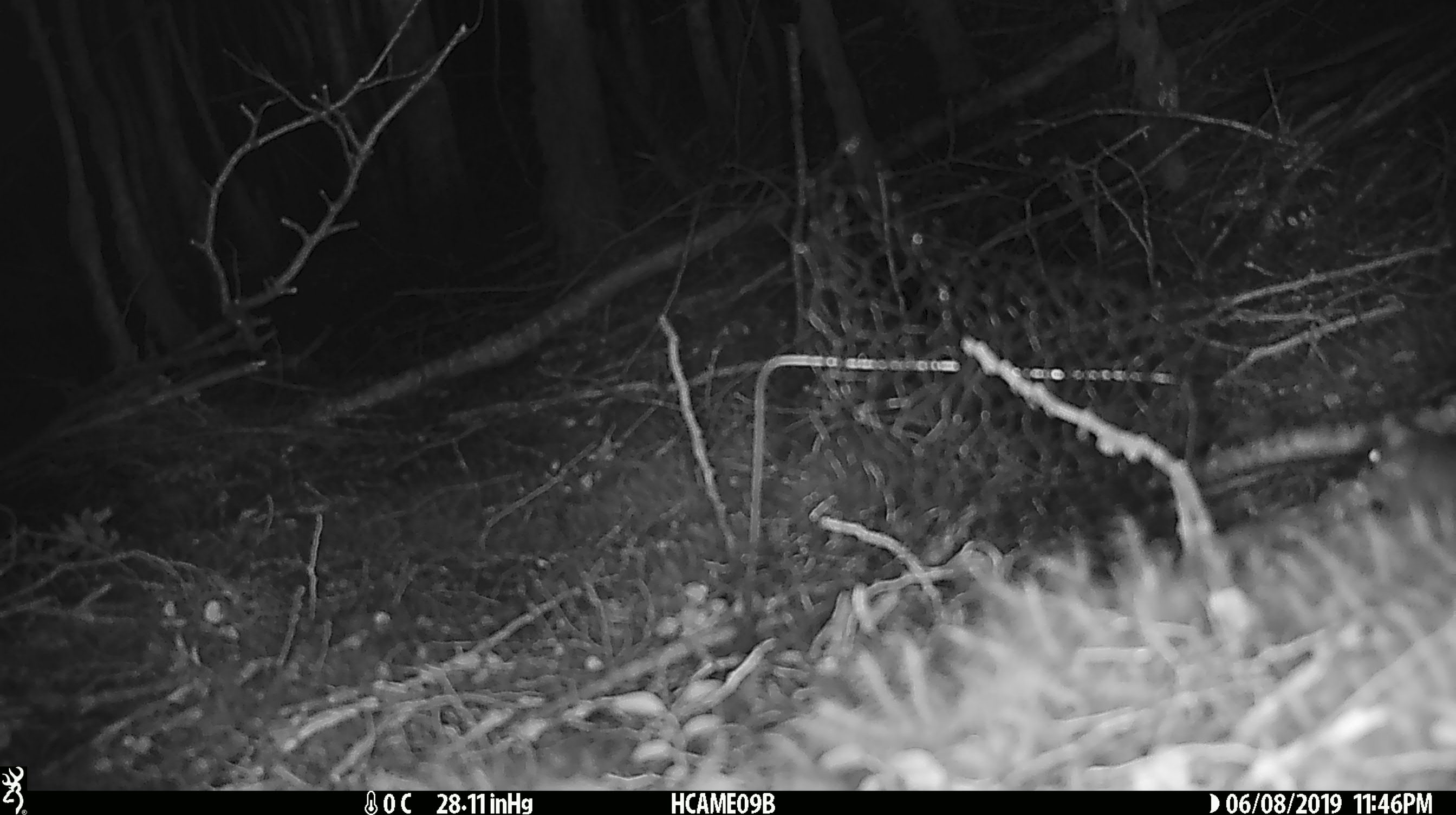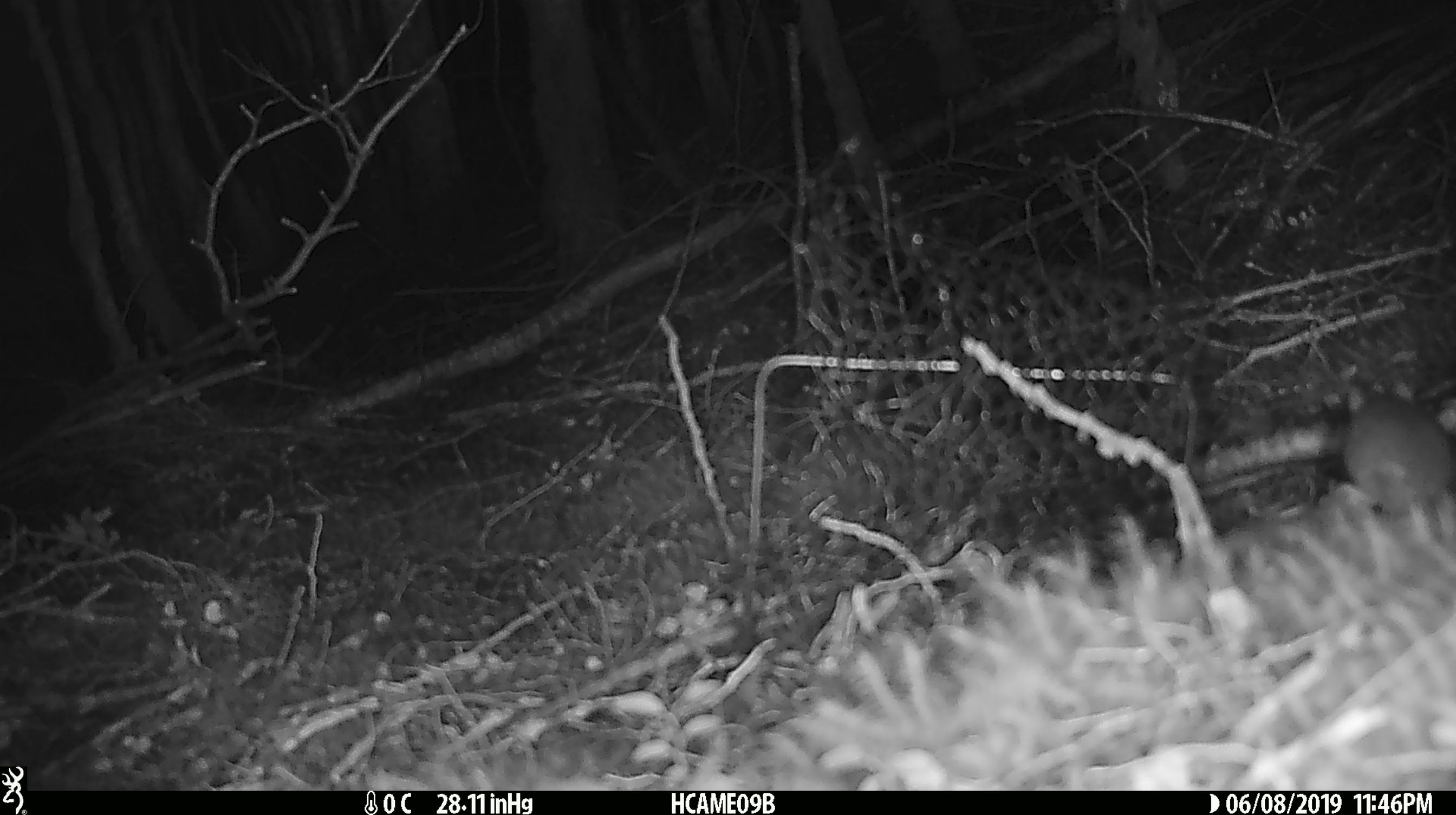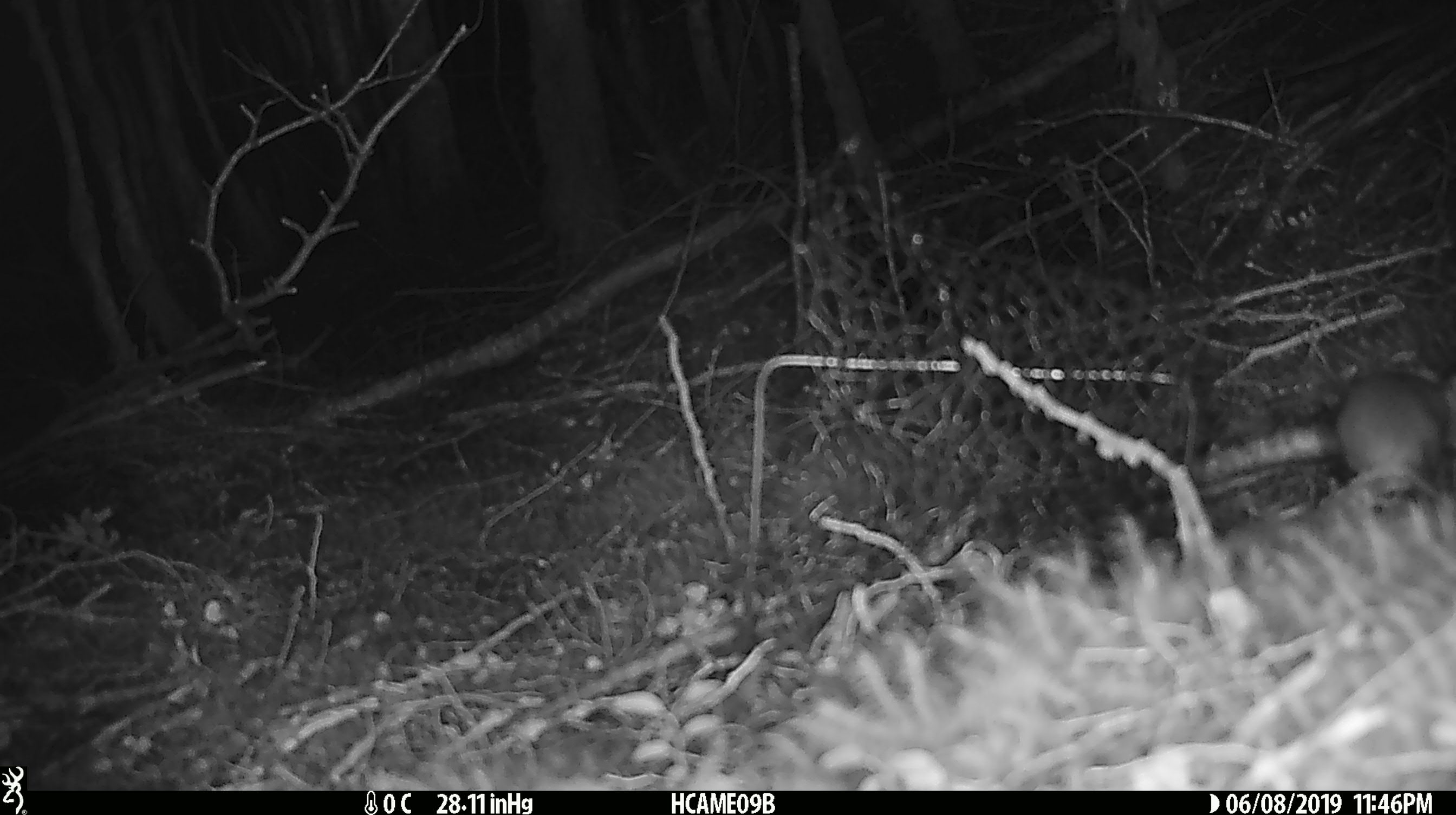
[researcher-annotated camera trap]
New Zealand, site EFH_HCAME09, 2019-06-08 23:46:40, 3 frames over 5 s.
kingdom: Animalia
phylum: Chordata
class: Mammalia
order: Rodentia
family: Muridae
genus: Mus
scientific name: Mus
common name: mouse